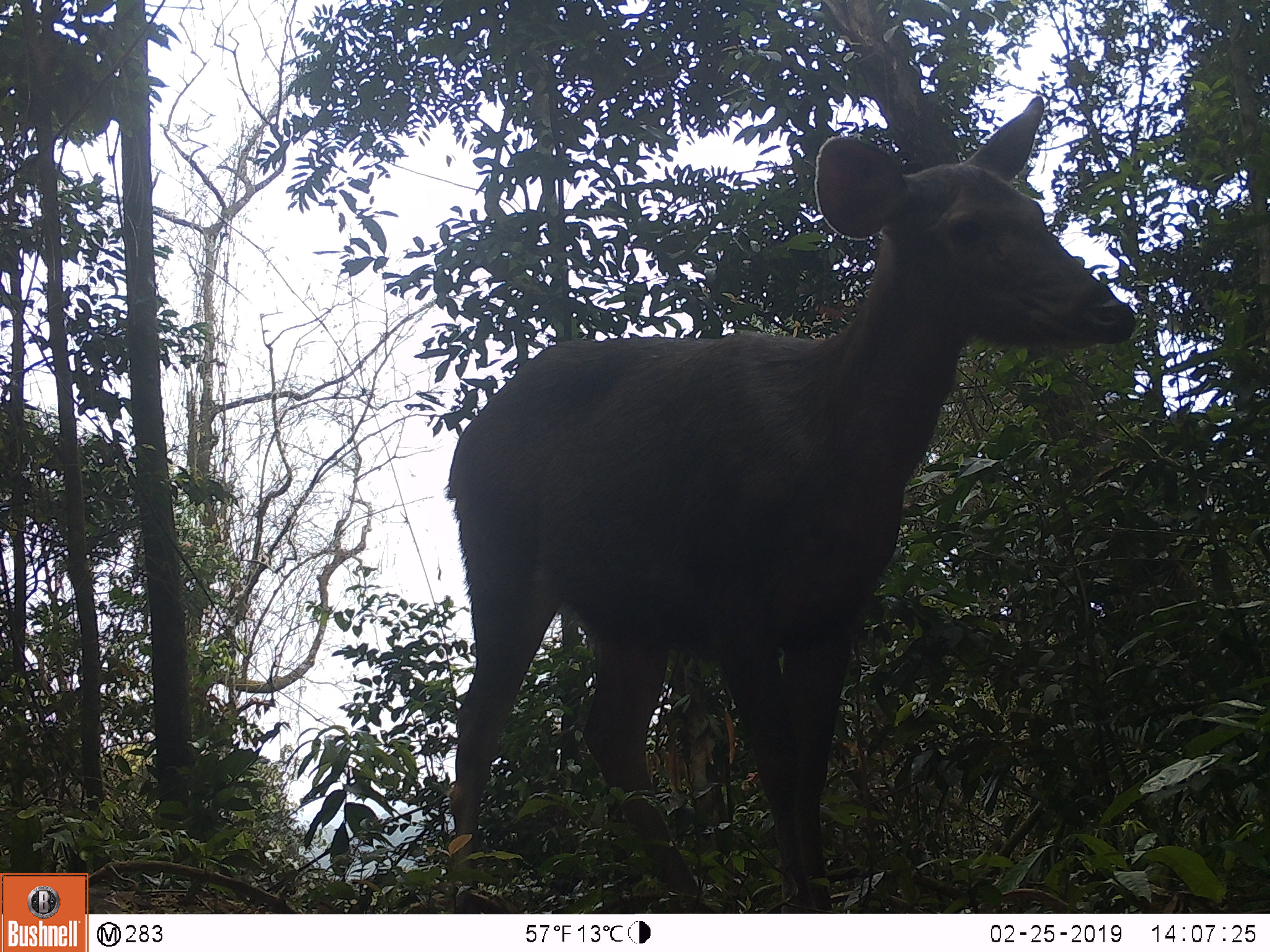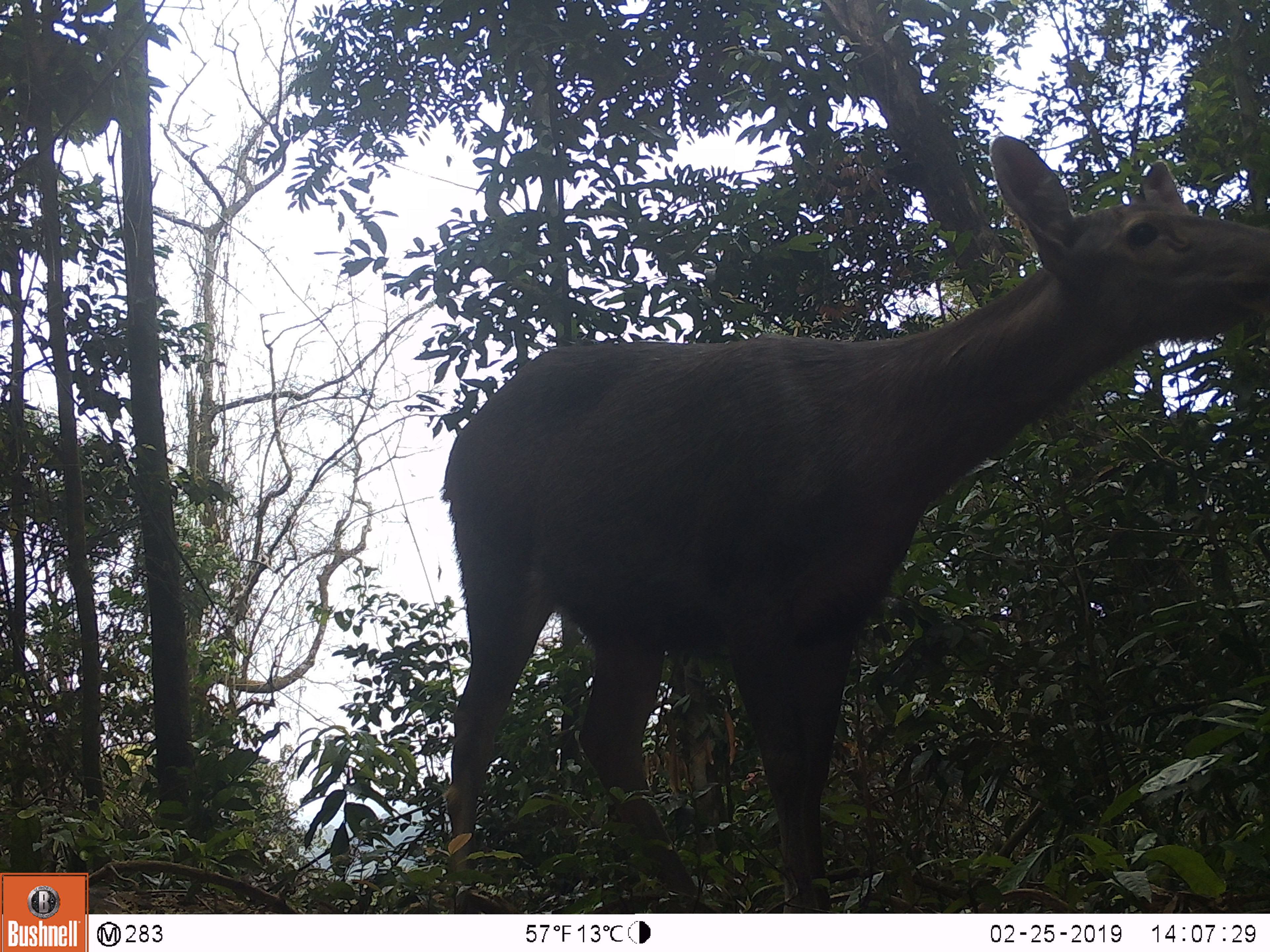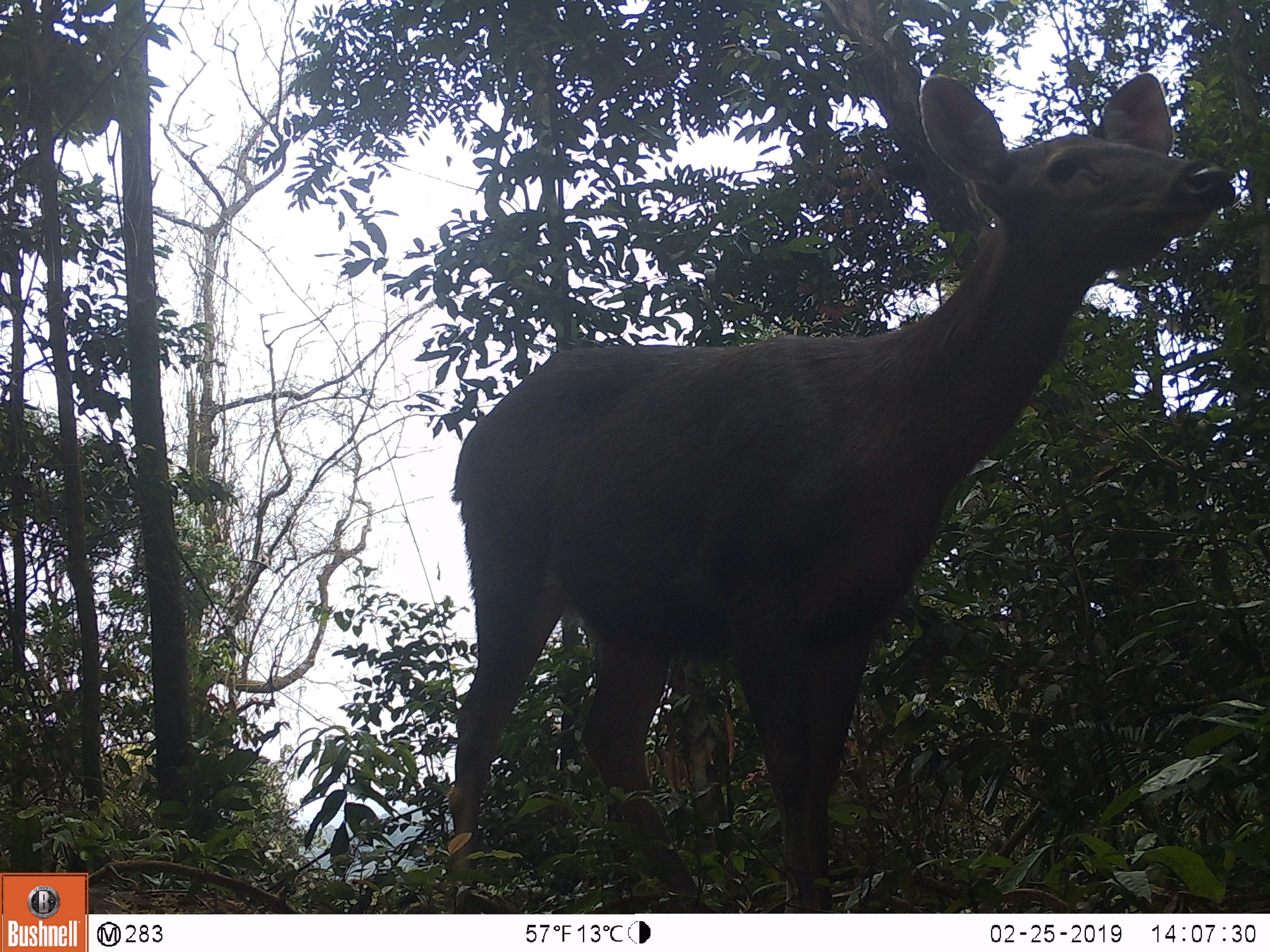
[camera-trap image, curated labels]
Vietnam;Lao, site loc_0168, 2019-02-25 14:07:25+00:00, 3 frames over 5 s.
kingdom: Animalia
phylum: Chordata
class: Mammalia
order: Artiodactyla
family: Cervidae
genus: Rusa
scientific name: Rusa unicolor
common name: sambar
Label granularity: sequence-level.